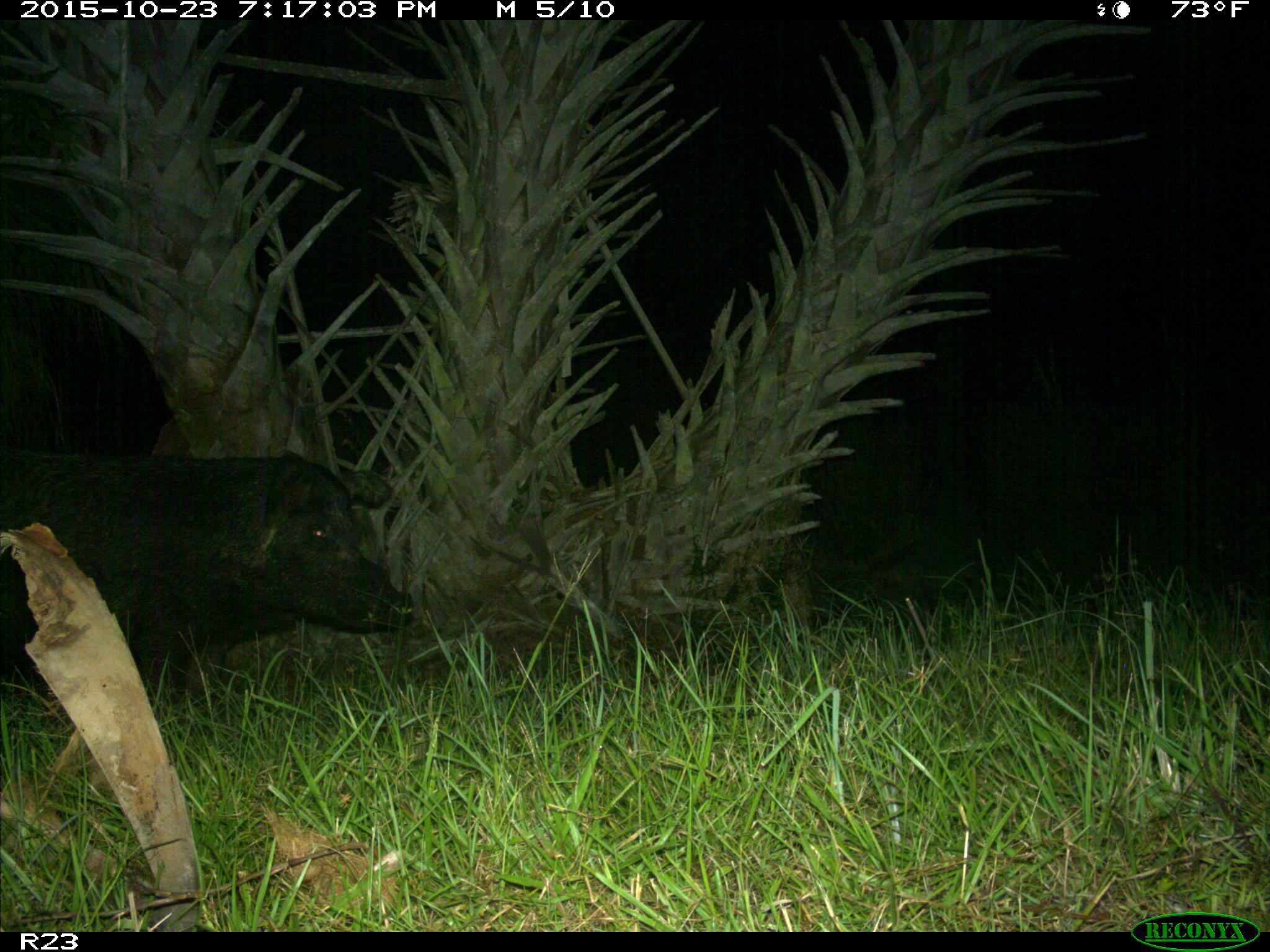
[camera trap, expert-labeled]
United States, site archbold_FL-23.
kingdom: Animalia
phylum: Chordata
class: Mammalia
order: Artiodactyla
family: Suidae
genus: Sus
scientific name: Sus scrofa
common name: wild boar